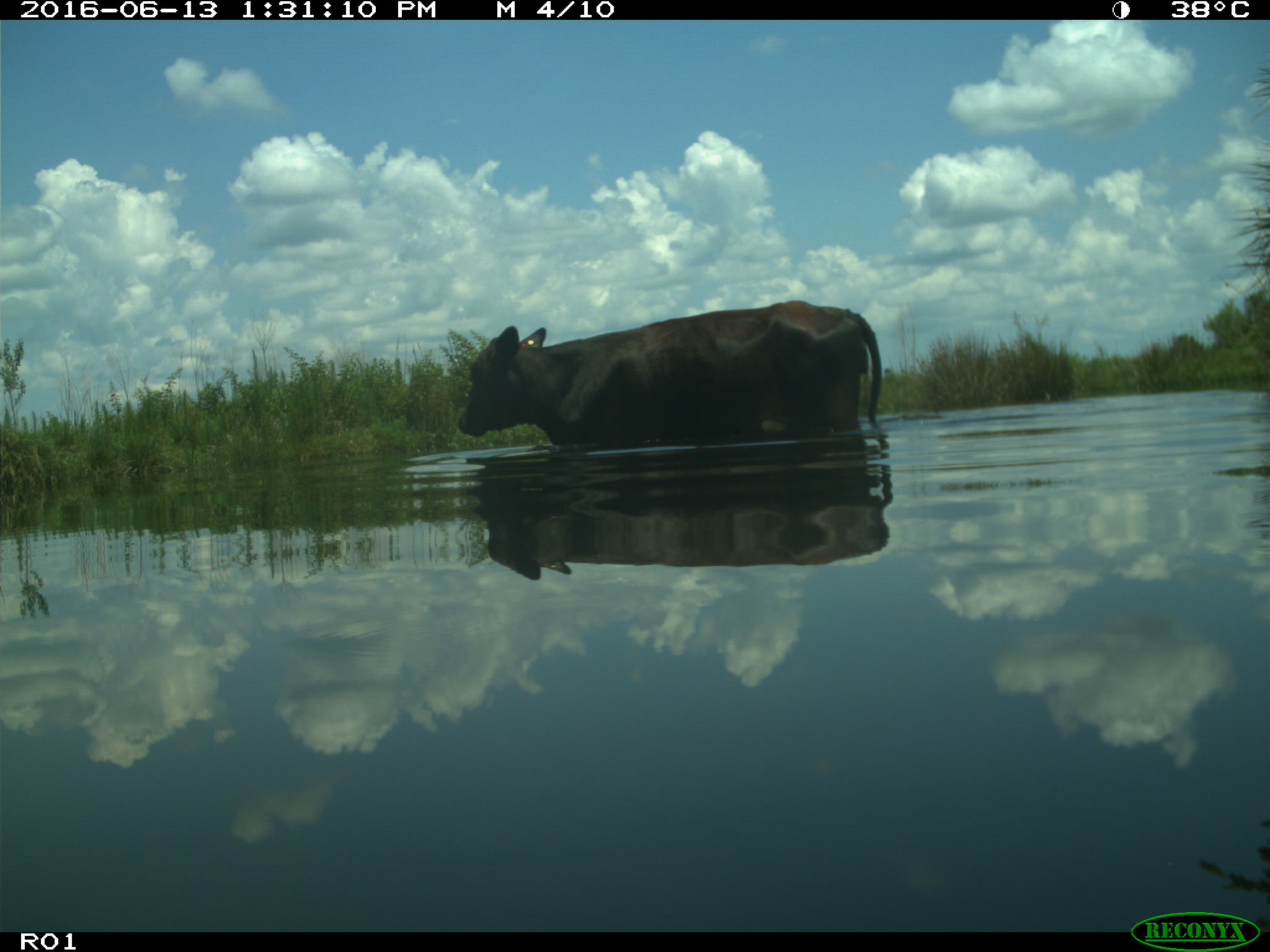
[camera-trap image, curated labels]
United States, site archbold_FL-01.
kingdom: Animalia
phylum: Chordata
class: Mammalia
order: Artiodactyla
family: Bovidae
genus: Bos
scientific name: Bos taurus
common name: domestic cow